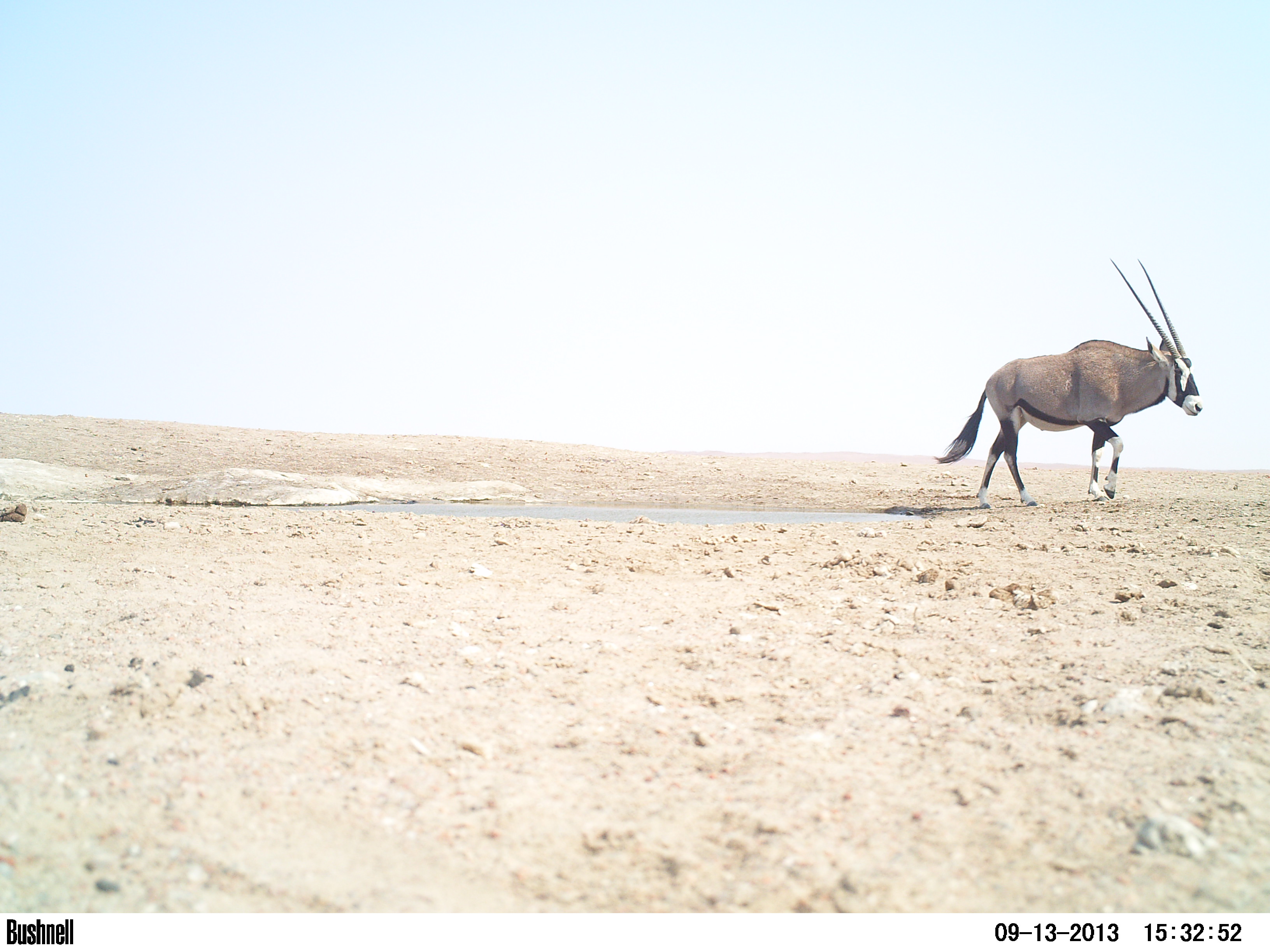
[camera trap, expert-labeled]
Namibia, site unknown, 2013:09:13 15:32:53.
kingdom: Animalia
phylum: Chordata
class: Mammalia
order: Artiodactyla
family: Bovidae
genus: Oryx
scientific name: Oryx gazella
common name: gemsbok